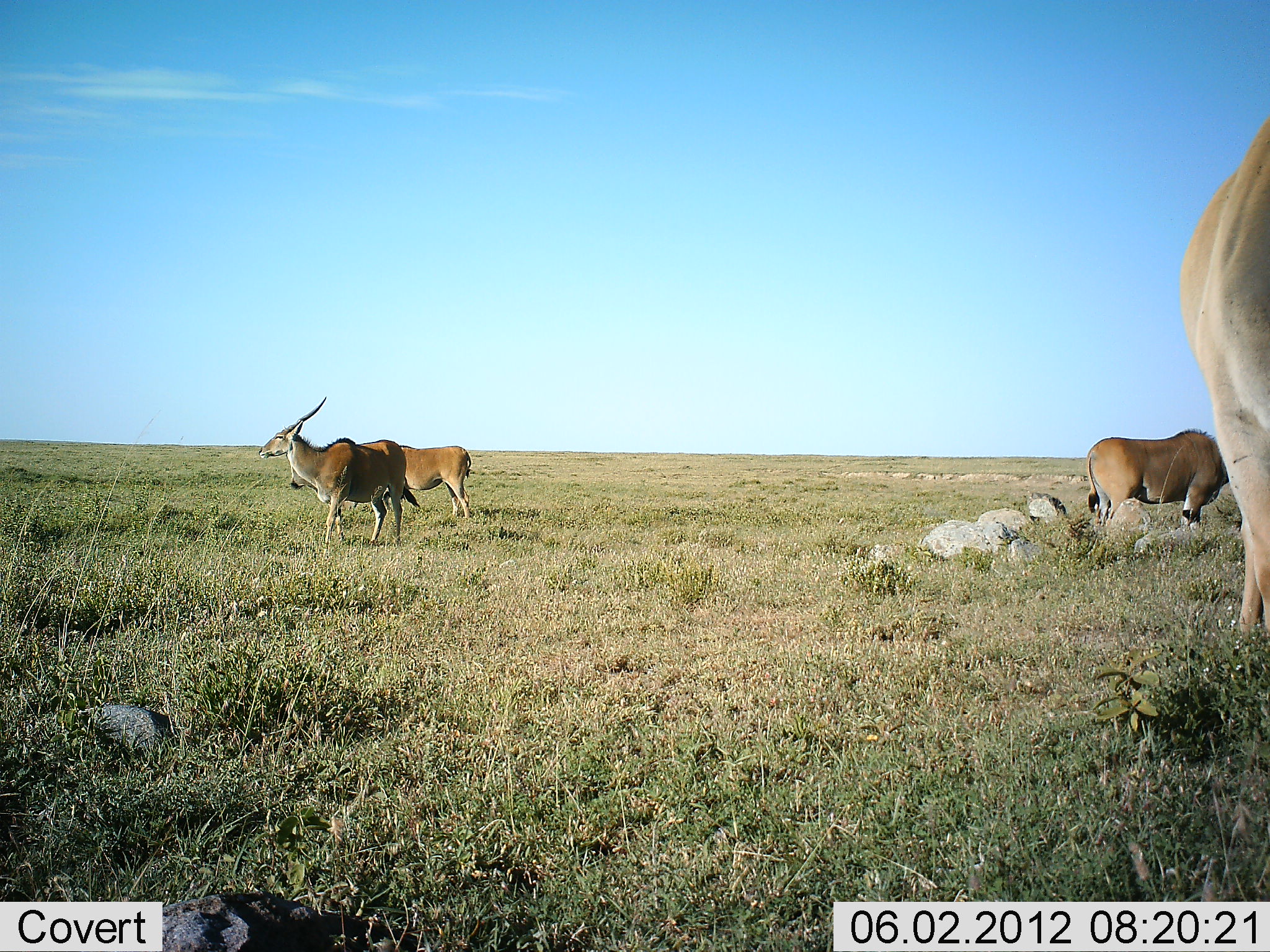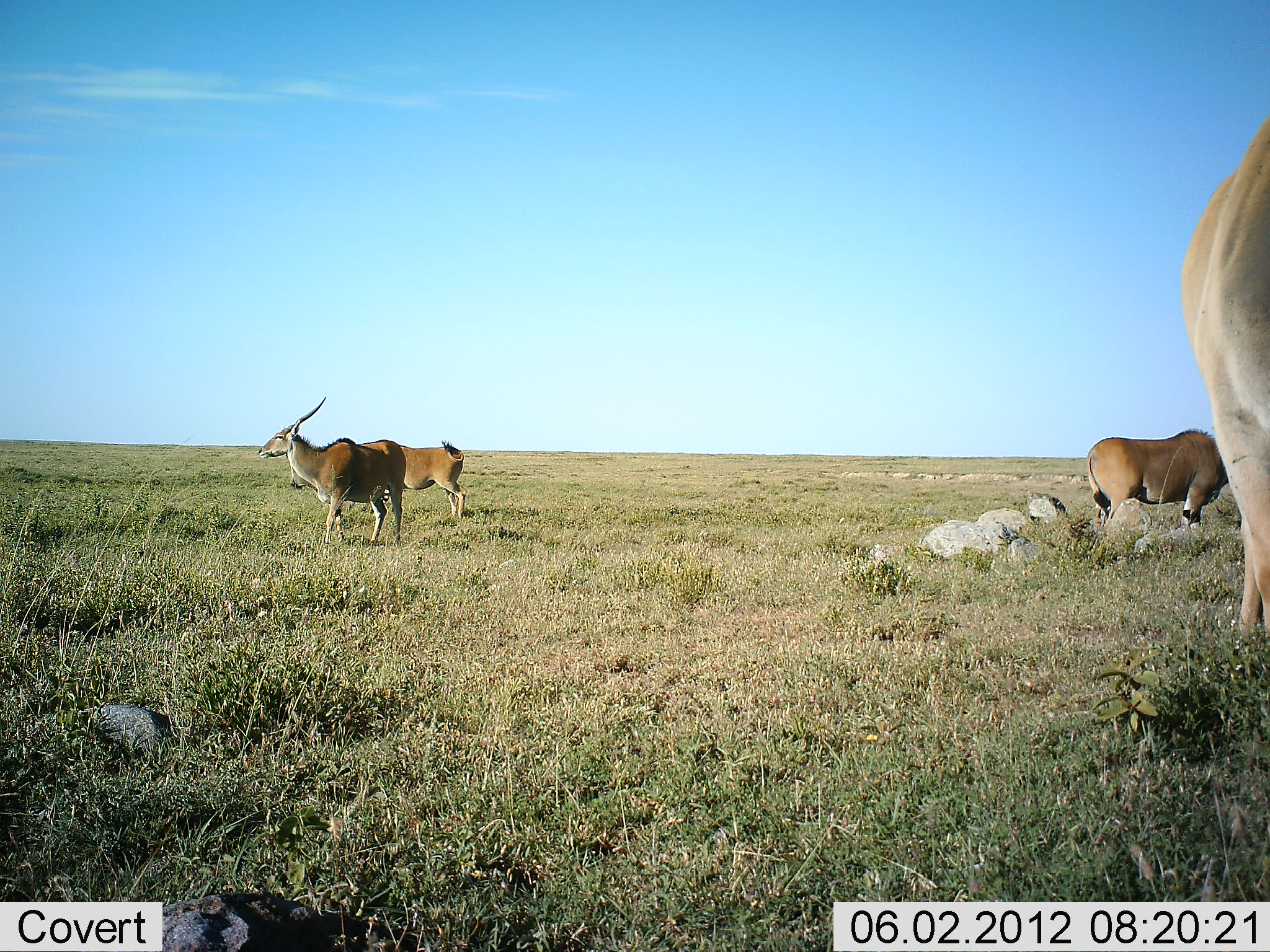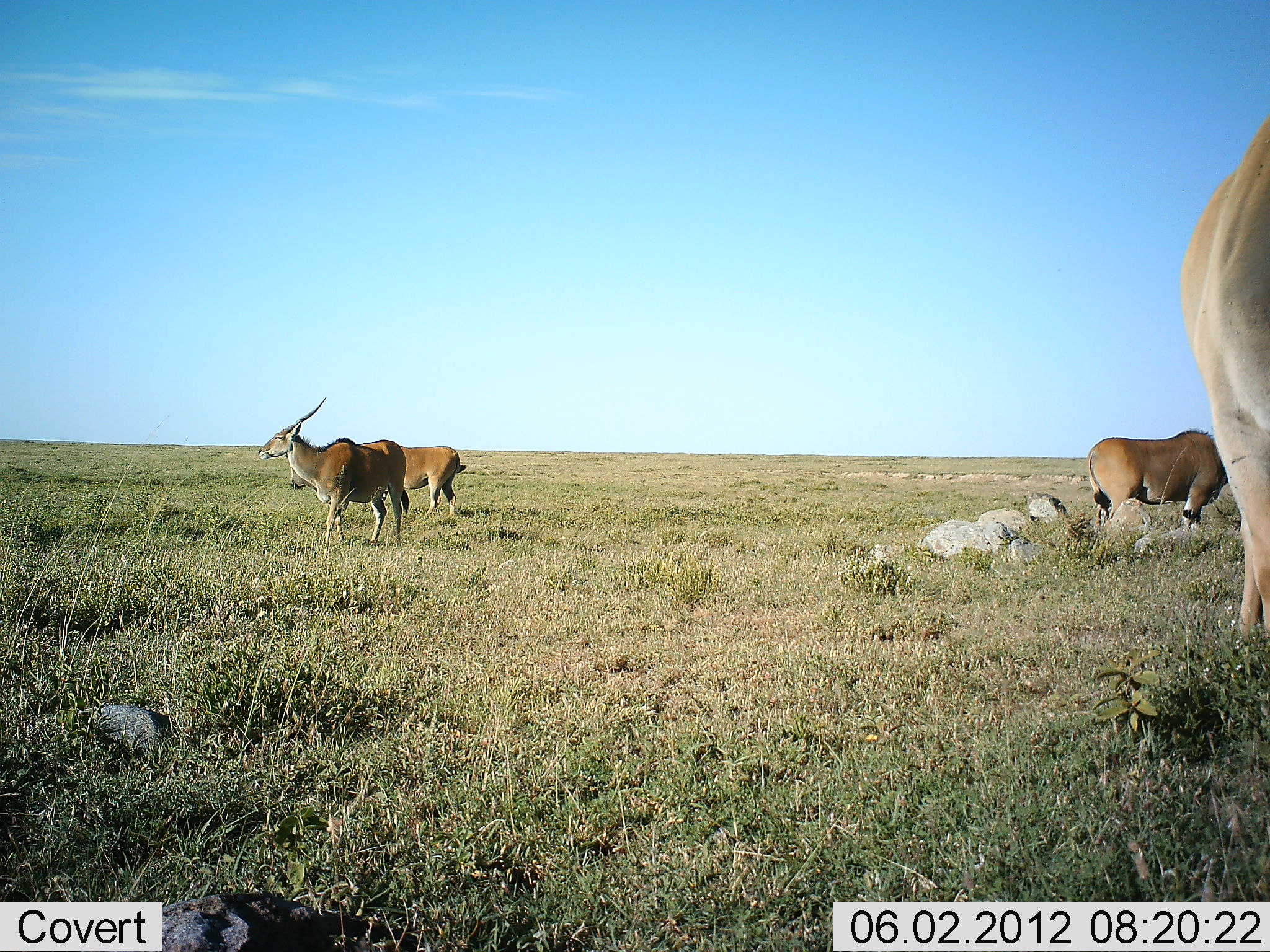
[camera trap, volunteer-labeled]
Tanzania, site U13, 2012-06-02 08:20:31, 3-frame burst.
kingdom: Animalia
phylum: Chordata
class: Mammalia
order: Artiodactyla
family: Bovidae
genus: Tragelaphus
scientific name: Tragelaphus oryx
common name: eland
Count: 4.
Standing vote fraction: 100%.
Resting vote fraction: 0%.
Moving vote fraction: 0%.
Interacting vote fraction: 0%.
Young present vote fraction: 0%.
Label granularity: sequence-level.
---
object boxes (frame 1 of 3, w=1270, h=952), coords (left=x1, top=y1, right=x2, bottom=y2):
animal: (left=1176, top=106, right=1270, bottom=643); (left=257, top=392, right=423, bottom=544); (left=1086, top=427, right=1232, bottom=530); (left=289, top=442, right=472, bottom=521)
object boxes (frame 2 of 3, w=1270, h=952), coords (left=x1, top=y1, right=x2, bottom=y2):
animal: (left=1177, top=115, right=1270, bottom=650); (left=256, top=396, right=408, bottom=548); (left=1084, top=426, right=1232, bottom=535); (left=290, top=442, right=469, bottom=521)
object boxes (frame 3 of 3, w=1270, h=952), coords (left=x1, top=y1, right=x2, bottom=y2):
animal: (left=1177, top=118, right=1270, bottom=650); (left=256, top=397, right=411, bottom=545); (left=1086, top=426, right=1232, bottom=530); (left=290, top=438, right=467, bottom=521)